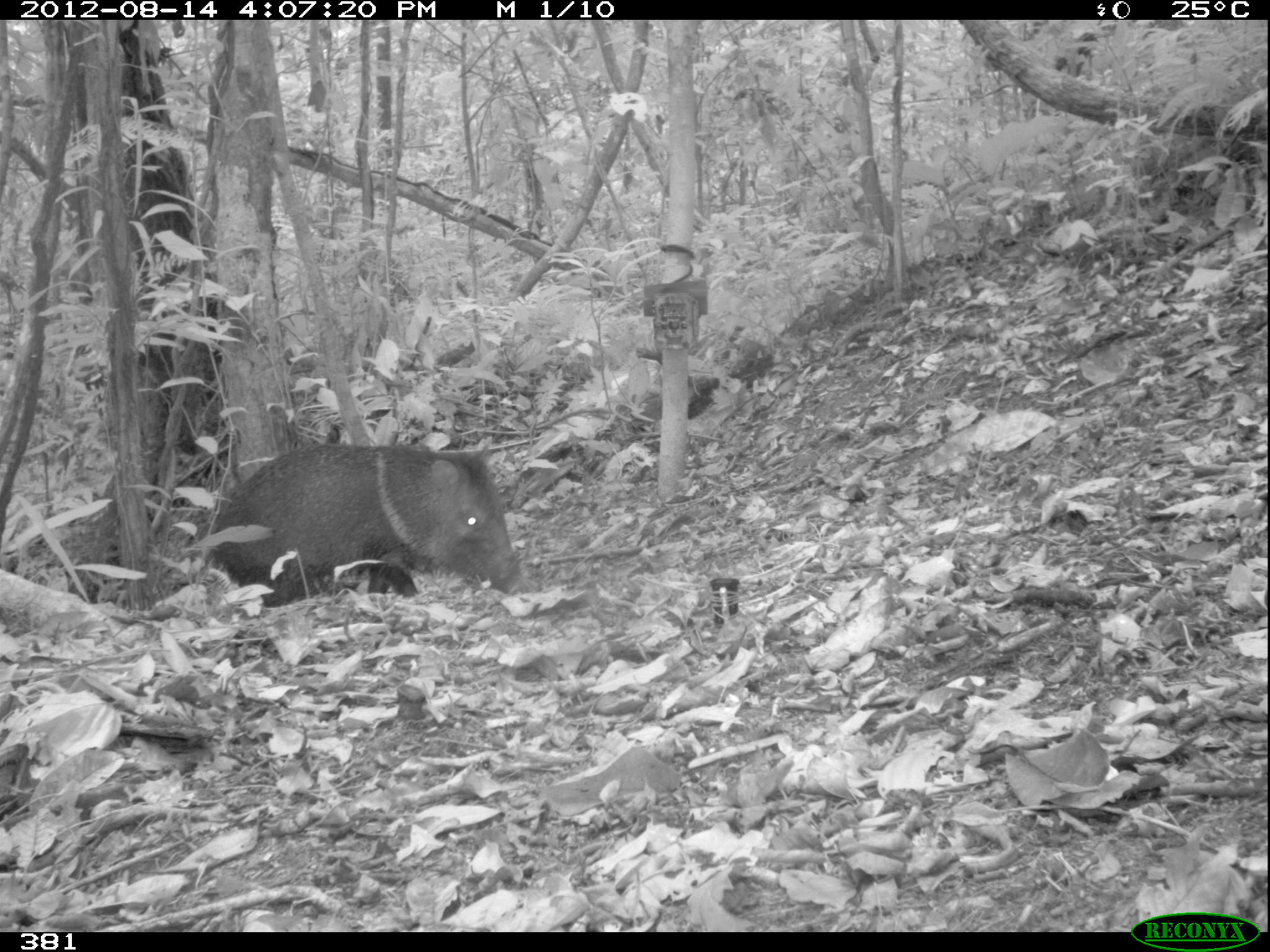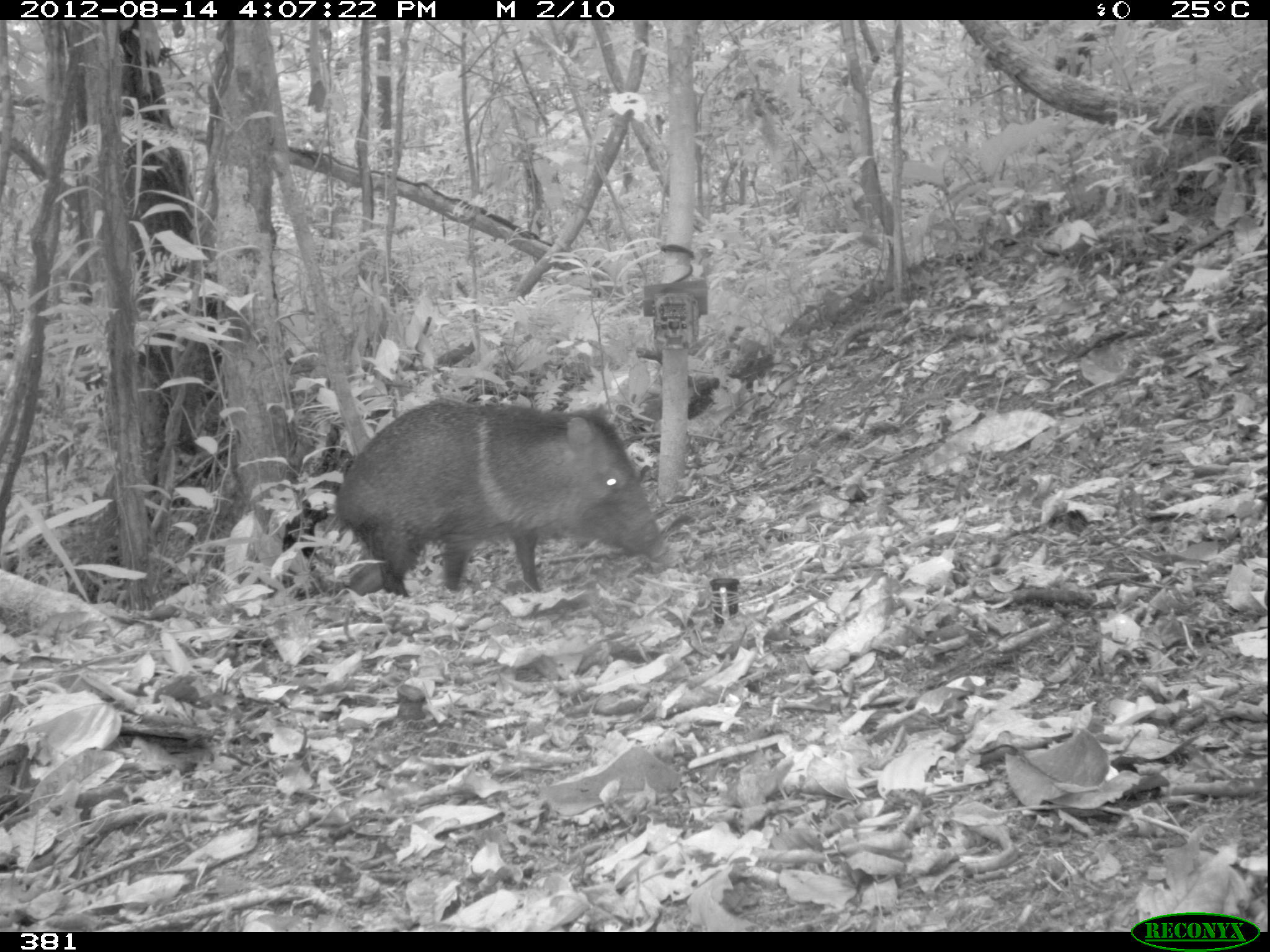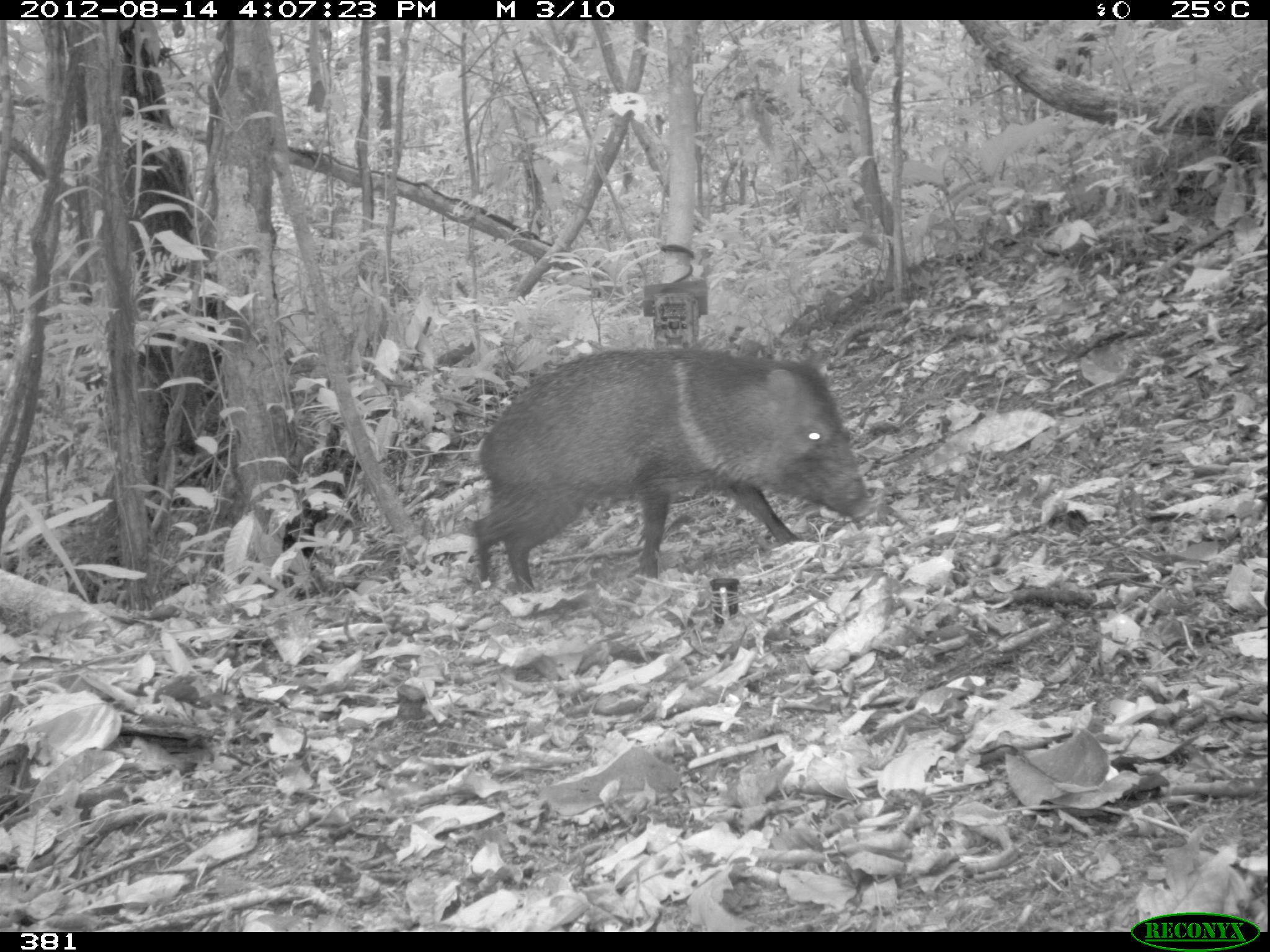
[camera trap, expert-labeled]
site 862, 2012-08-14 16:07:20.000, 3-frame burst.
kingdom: Animalia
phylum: Chordata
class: Mammalia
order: Artiodactyla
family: Tayassuidae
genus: Pecari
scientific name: Pecari tajacu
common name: collared peccary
Pecari tajacu (collared peccary).